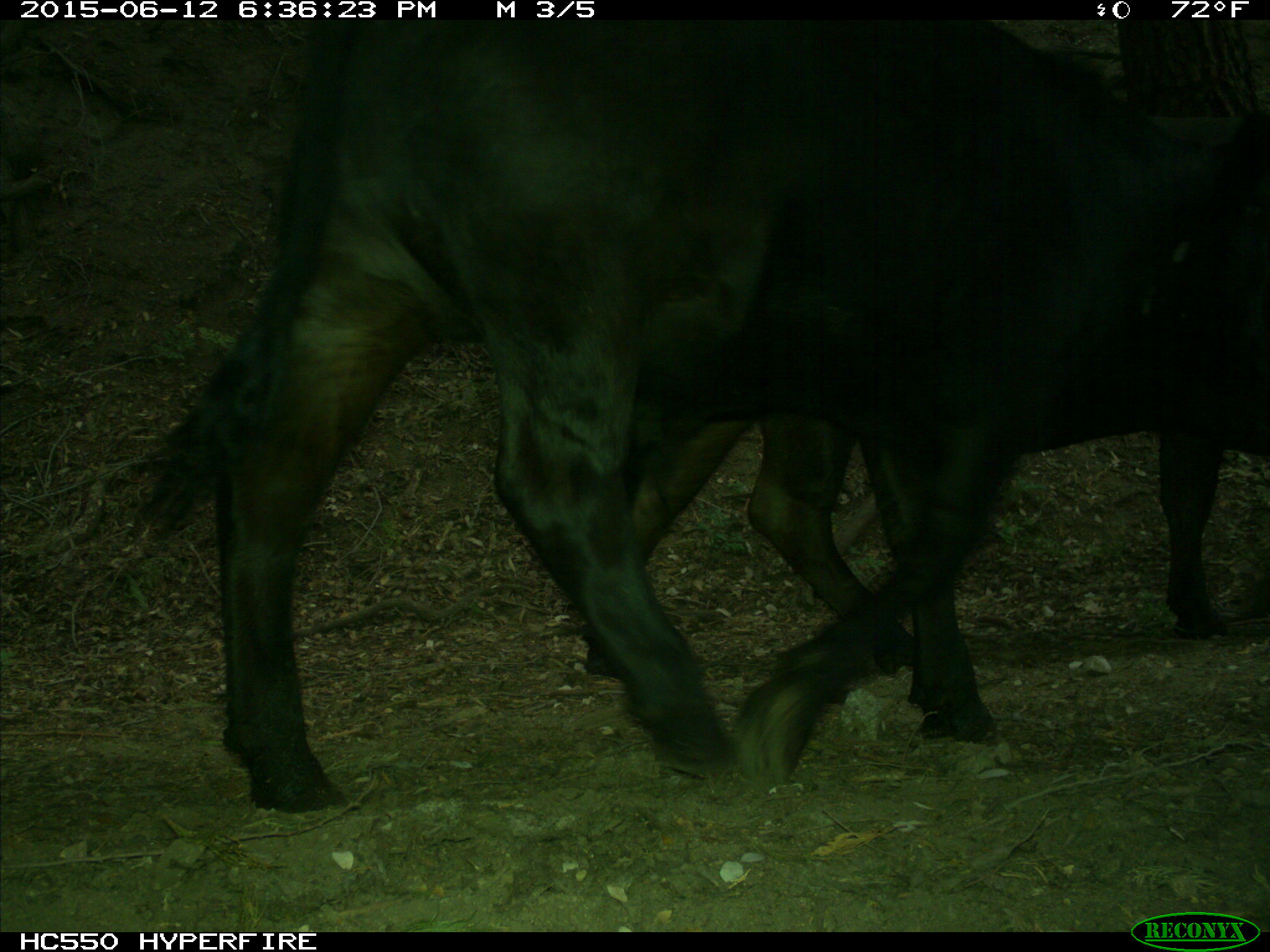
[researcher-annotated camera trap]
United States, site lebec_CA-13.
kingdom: Animalia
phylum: Chordata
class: Mammalia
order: Artiodactyla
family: Bovidae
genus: Bos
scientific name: Bos taurus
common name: domestic cow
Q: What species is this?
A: Bos taurus (domestic cow).